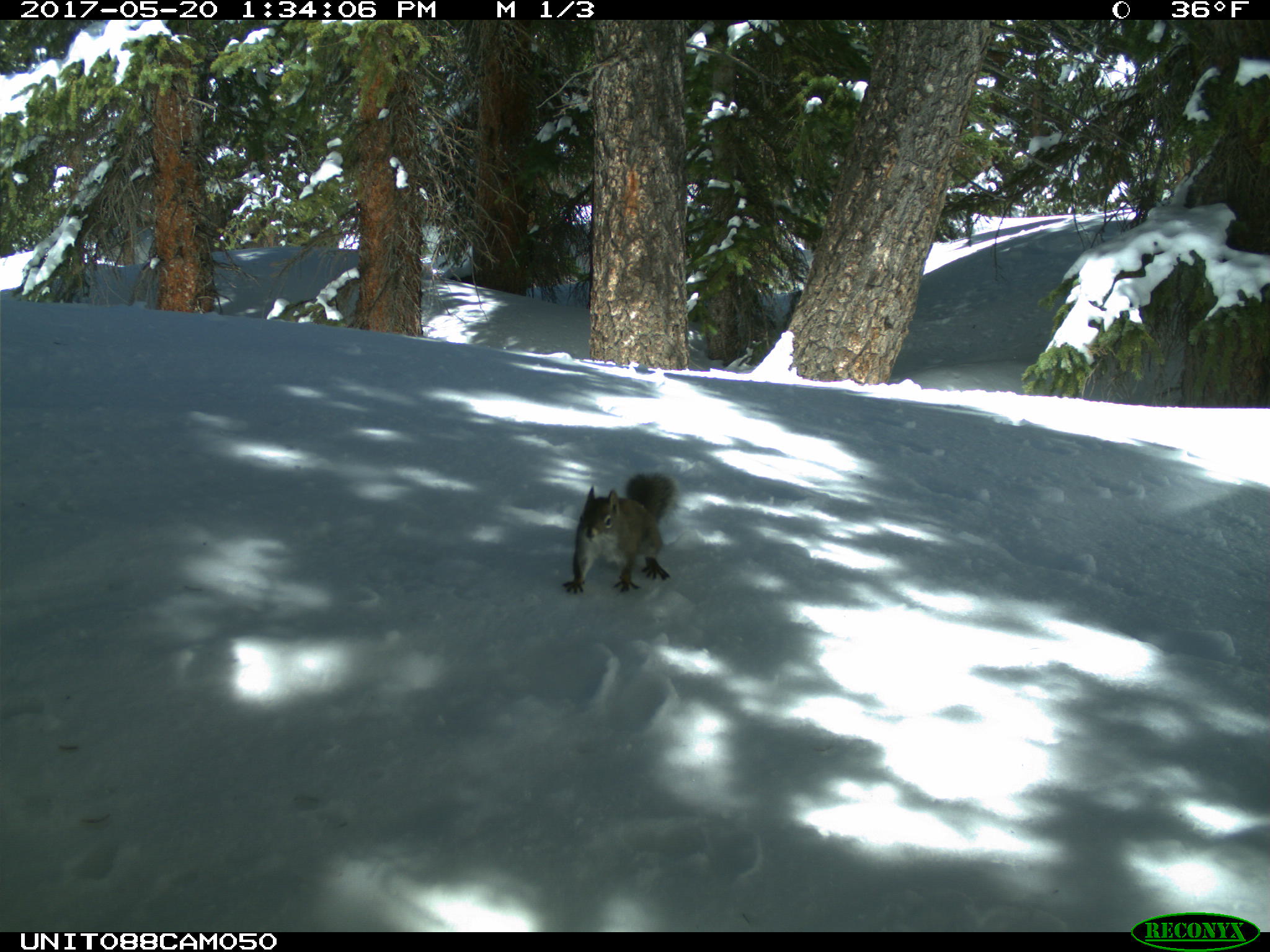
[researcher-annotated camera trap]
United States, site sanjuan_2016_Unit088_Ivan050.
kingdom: Animalia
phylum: Chordata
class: Mammalia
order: Rodentia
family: Sciuridae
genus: Tamiasciurus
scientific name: Tamiasciurus hudsonicus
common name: american red squirrel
Tamiasciurus hudsonicus (american red squirrel).